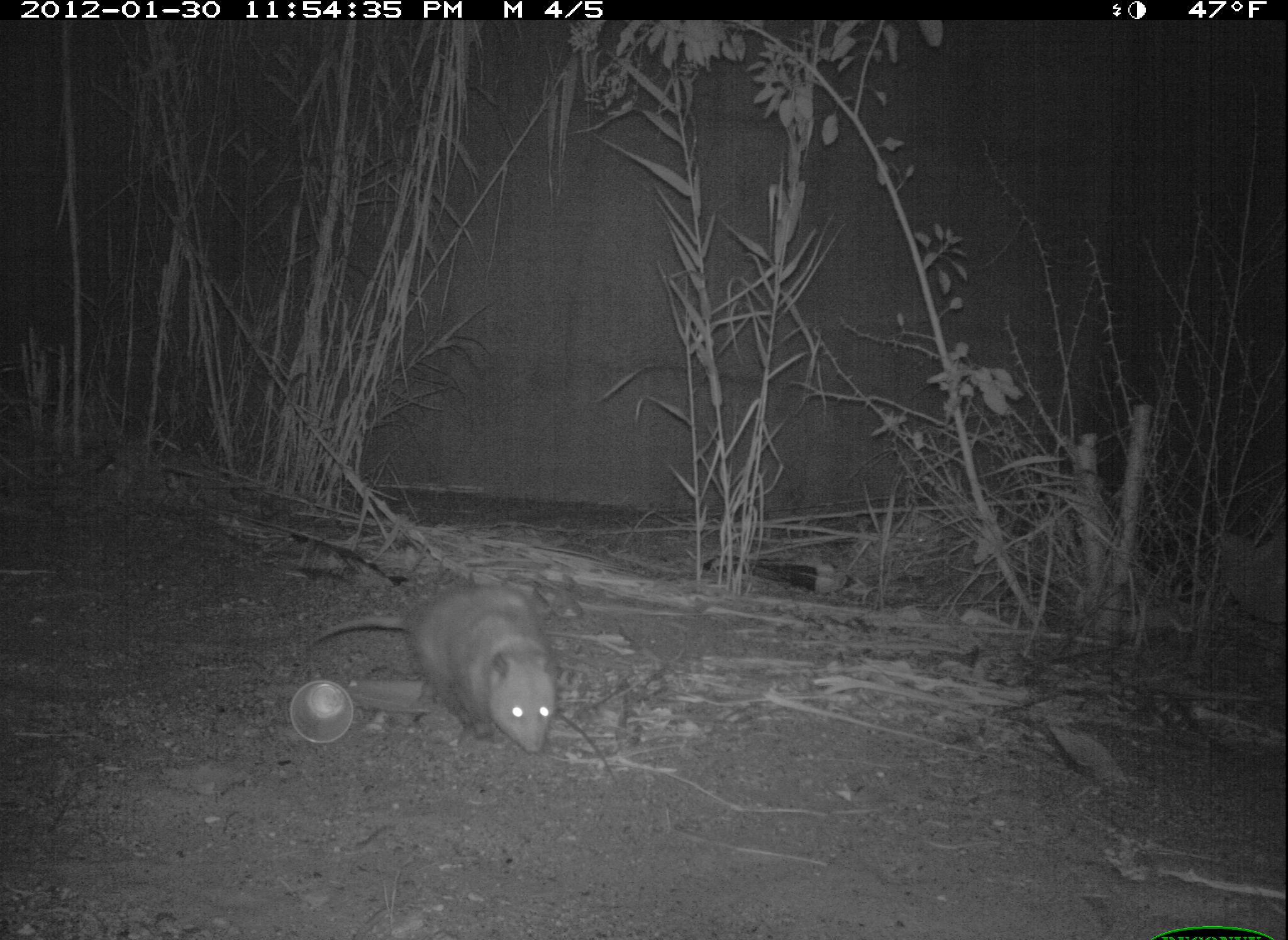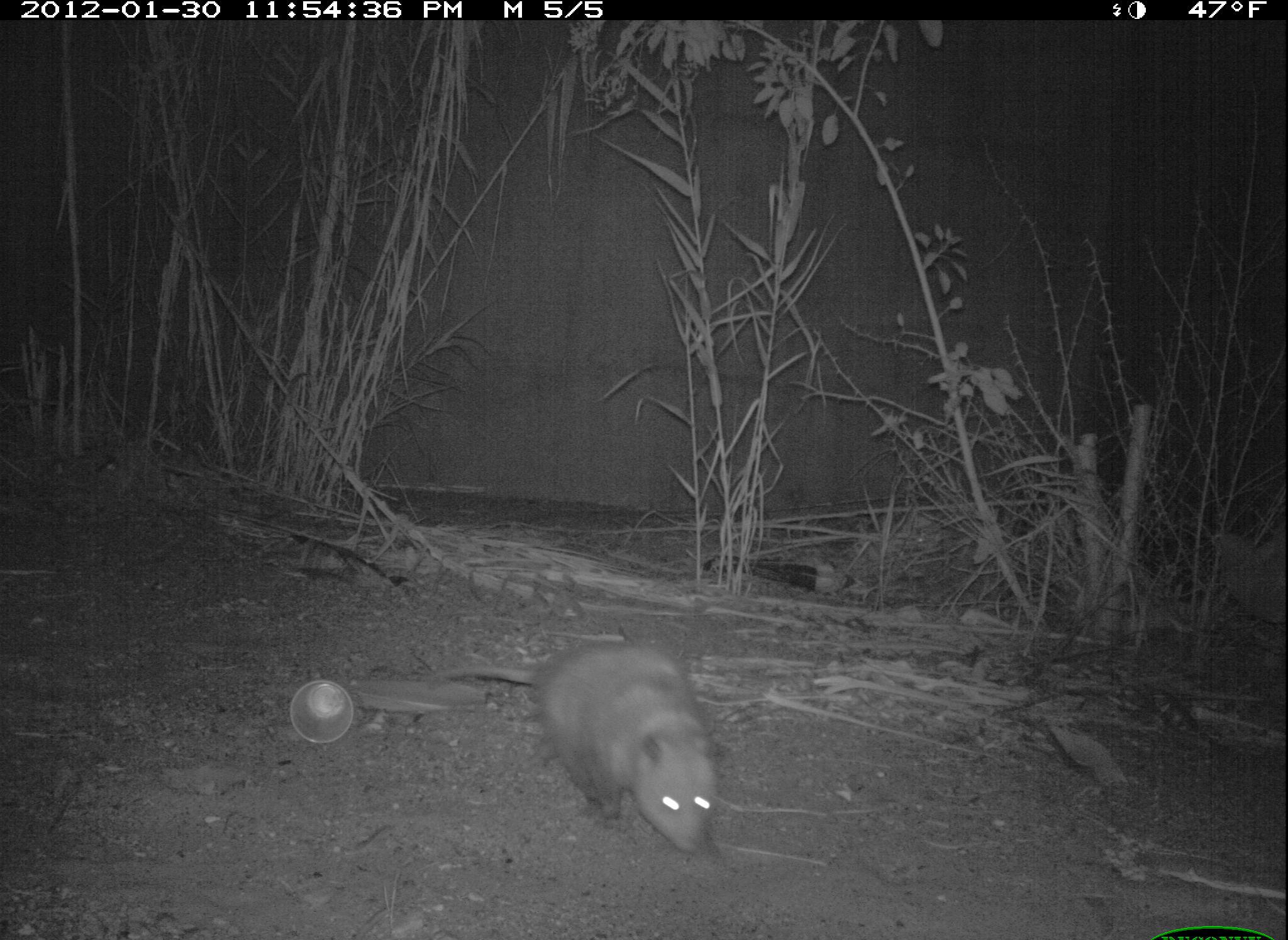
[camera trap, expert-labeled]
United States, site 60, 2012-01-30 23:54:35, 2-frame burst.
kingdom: Animalia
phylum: Chordata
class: Mammalia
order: Didelphimorphia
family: Didelphidae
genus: Didelphis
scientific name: Didelphis virginiana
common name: virginia opossum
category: opossum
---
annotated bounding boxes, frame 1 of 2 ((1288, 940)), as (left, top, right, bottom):
opossum: (306, 581, 558, 757)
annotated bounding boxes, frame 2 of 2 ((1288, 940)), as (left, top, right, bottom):
opossum: (419, 638, 720, 855)